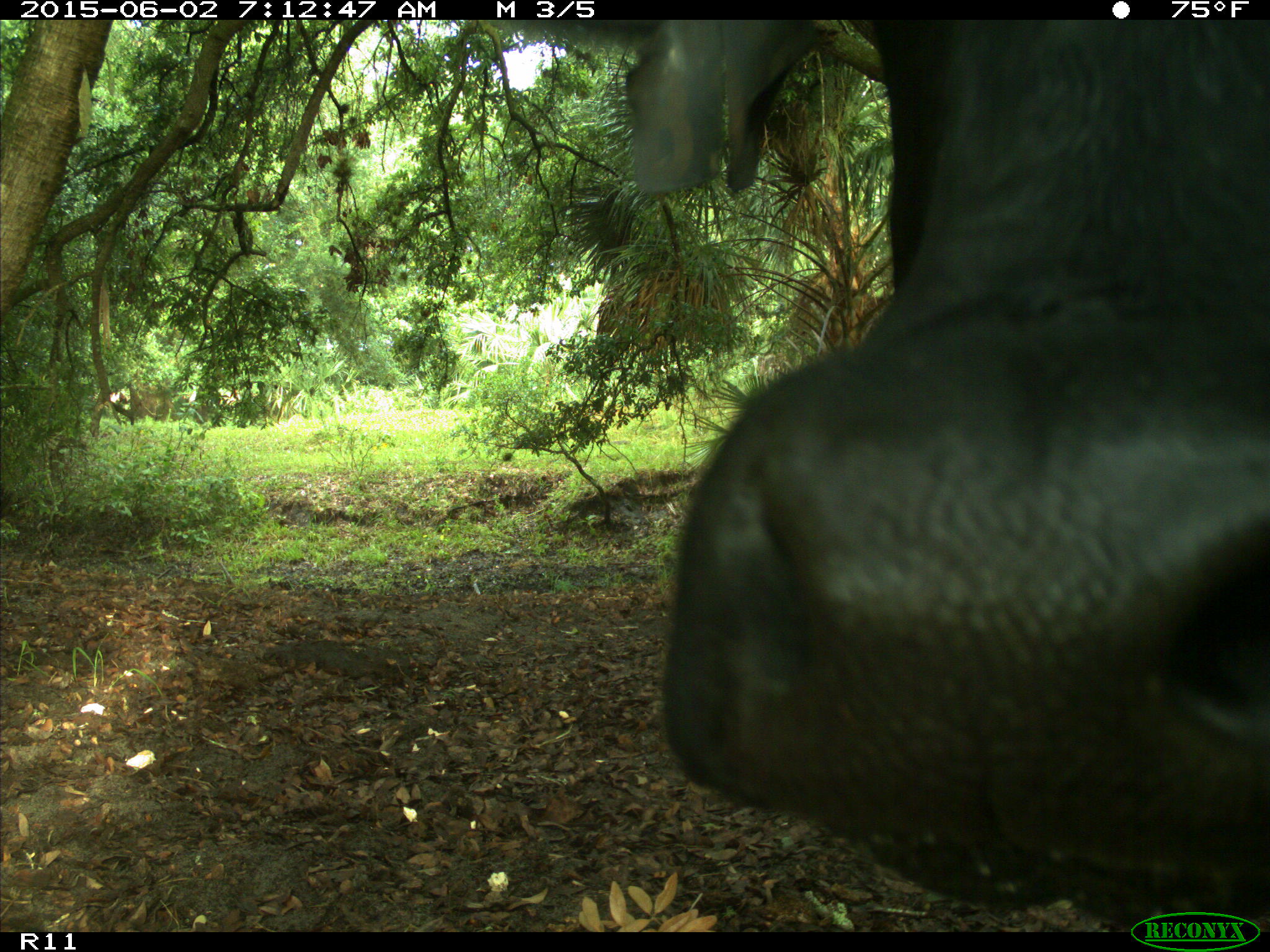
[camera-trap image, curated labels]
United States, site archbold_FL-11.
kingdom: Animalia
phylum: Chordata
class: Mammalia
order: Artiodactyla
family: Bovidae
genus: Bos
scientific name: Bos taurus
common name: domestic cow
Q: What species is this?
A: Bos taurus (domestic cow).